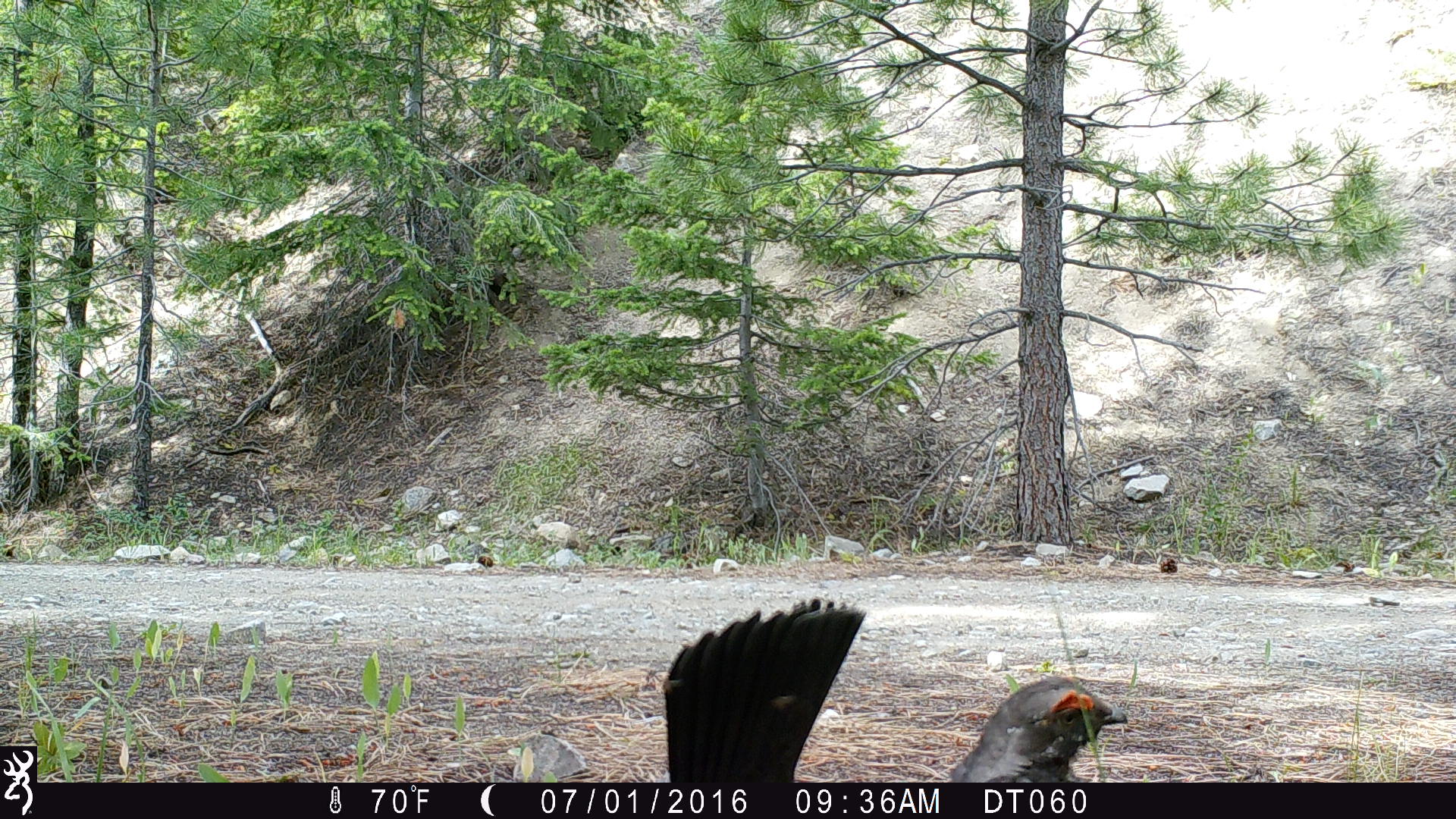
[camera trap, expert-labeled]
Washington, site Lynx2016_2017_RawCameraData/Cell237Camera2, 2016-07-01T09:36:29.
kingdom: Animalia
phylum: Chordata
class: Aves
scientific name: Aves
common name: birds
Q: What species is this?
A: Aves (birds).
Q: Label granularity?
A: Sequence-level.